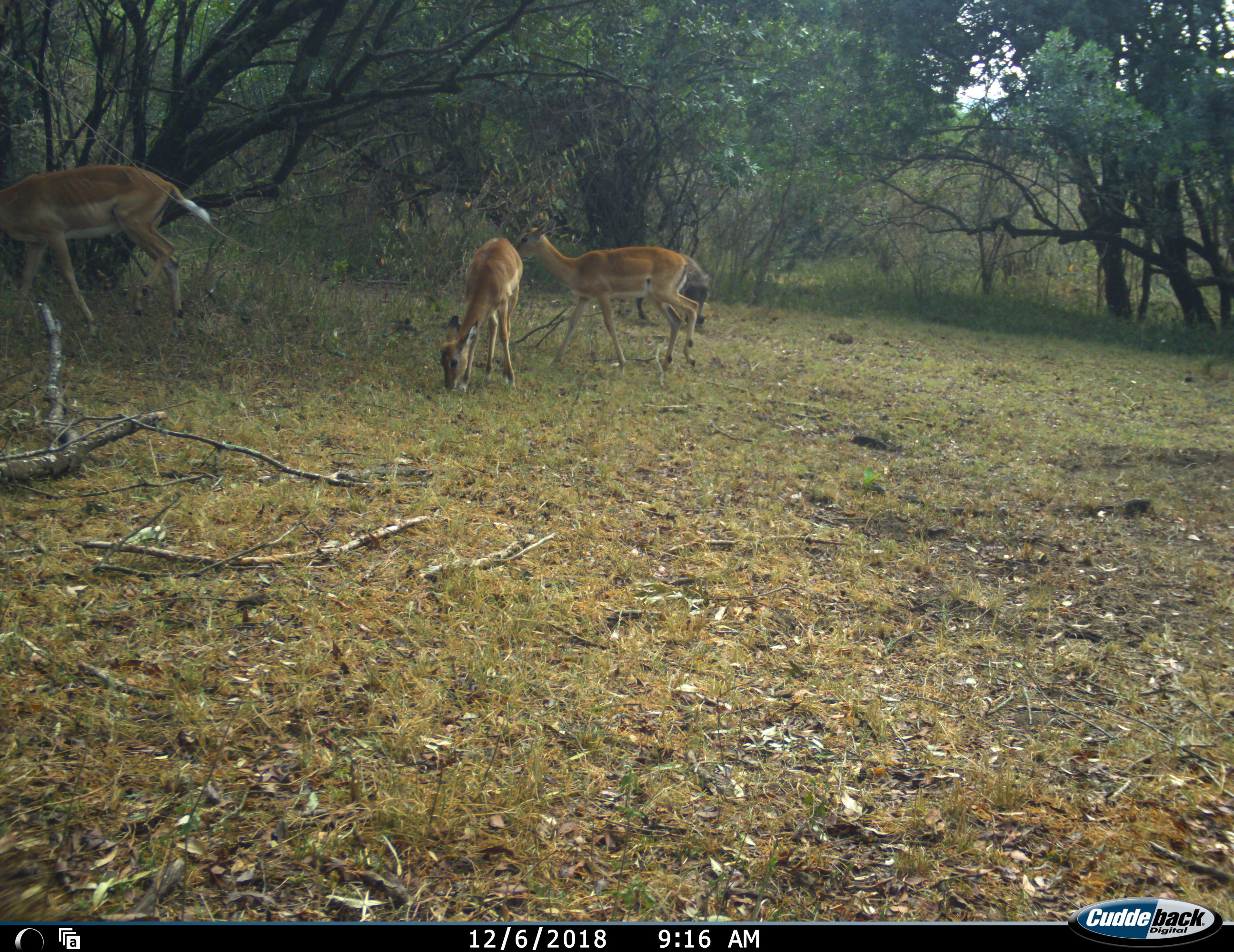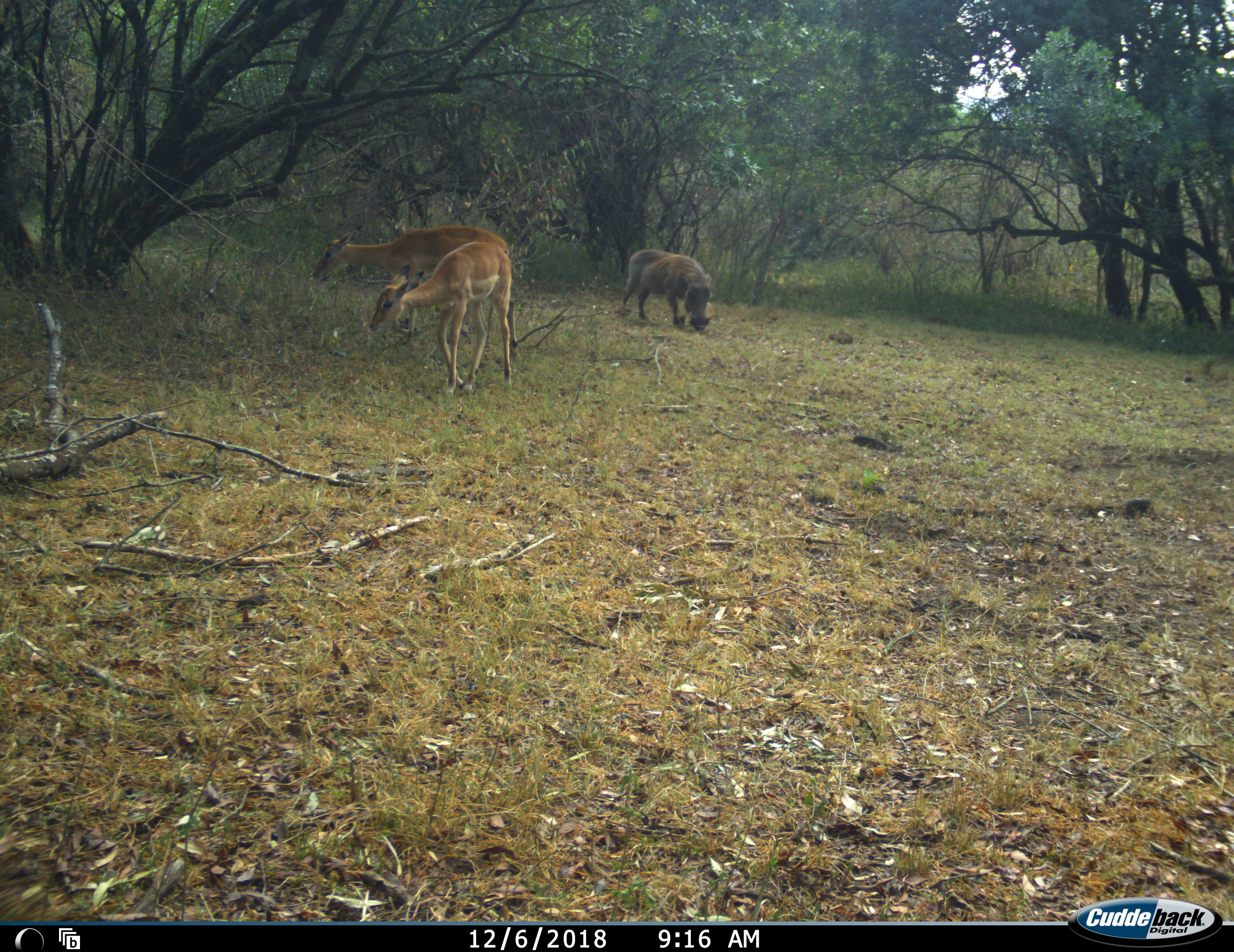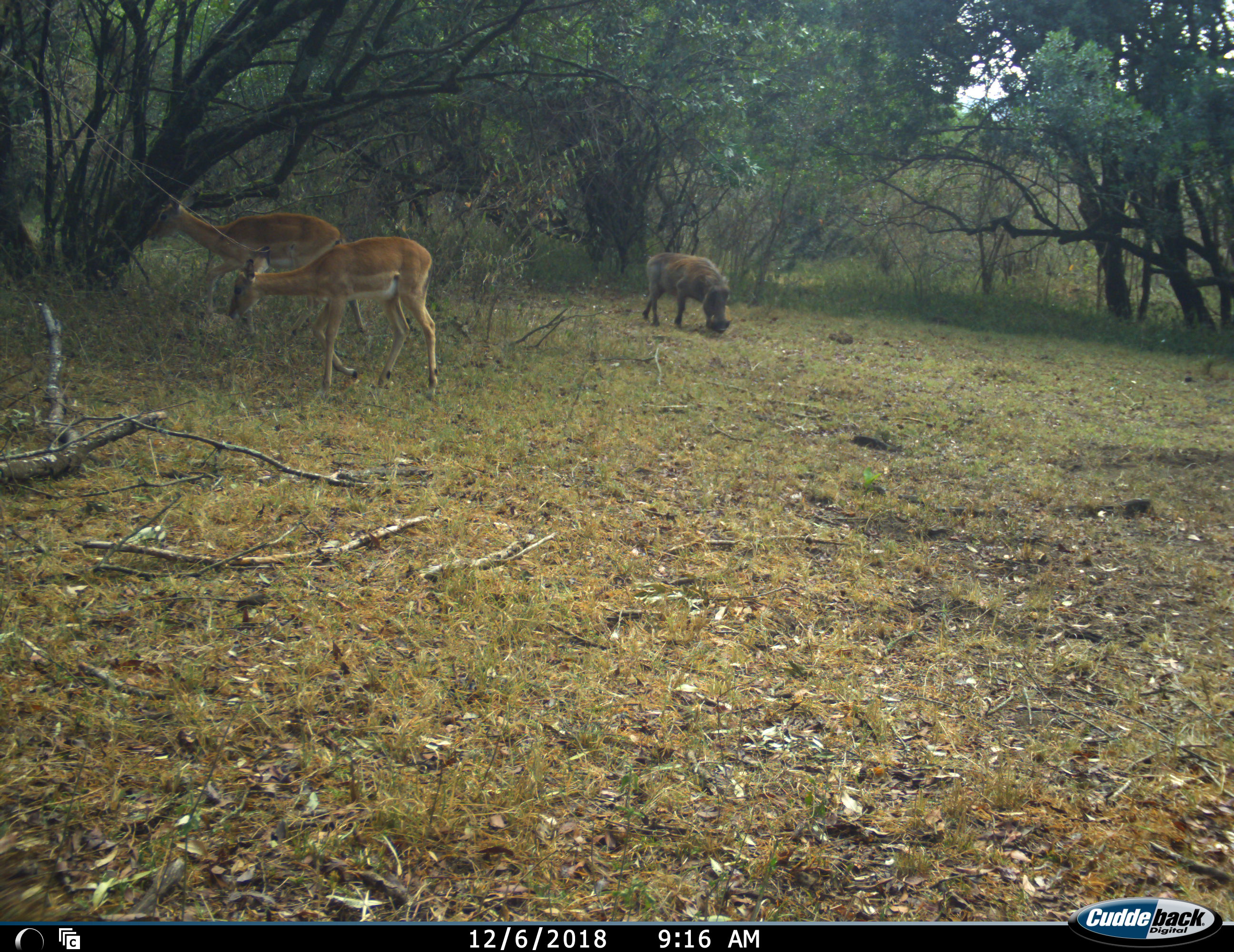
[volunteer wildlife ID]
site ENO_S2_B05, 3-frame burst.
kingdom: Animalia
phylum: Chordata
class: Mammalia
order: Artiodactyla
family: Bovidae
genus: Aepyceros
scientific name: Aepyceros melampus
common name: impala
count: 3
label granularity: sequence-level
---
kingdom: Animalia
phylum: Chordata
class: Mammalia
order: Artiodactyla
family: Suidae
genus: Phacochoerus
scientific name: Phacochoerus africanus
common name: warthog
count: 1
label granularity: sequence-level